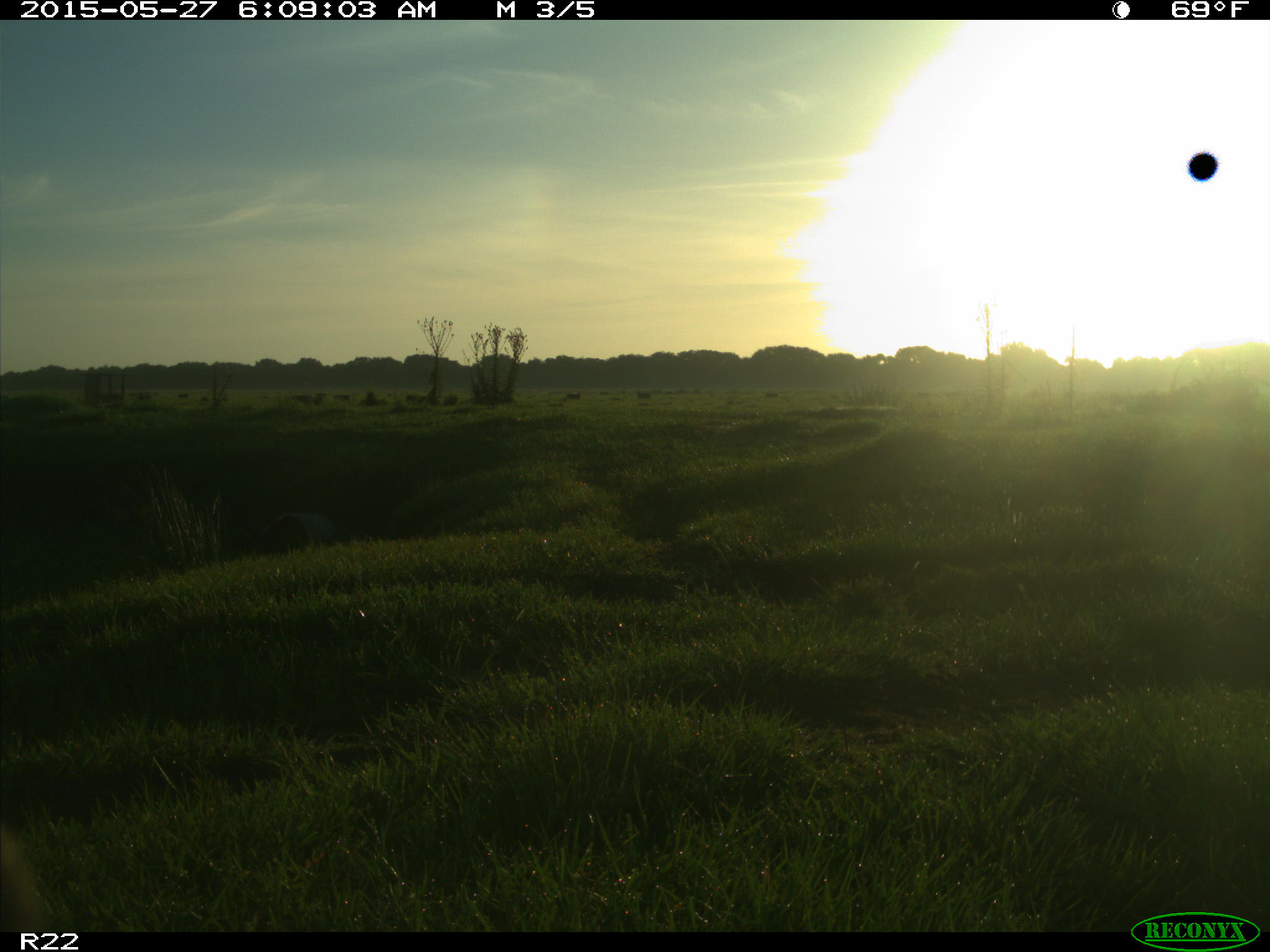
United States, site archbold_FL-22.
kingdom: Animalia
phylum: Chordata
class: Mammalia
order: Artiodactyla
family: Bovidae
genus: Bos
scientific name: Bos taurus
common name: domestic cow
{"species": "Bos taurus (domestic cow)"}